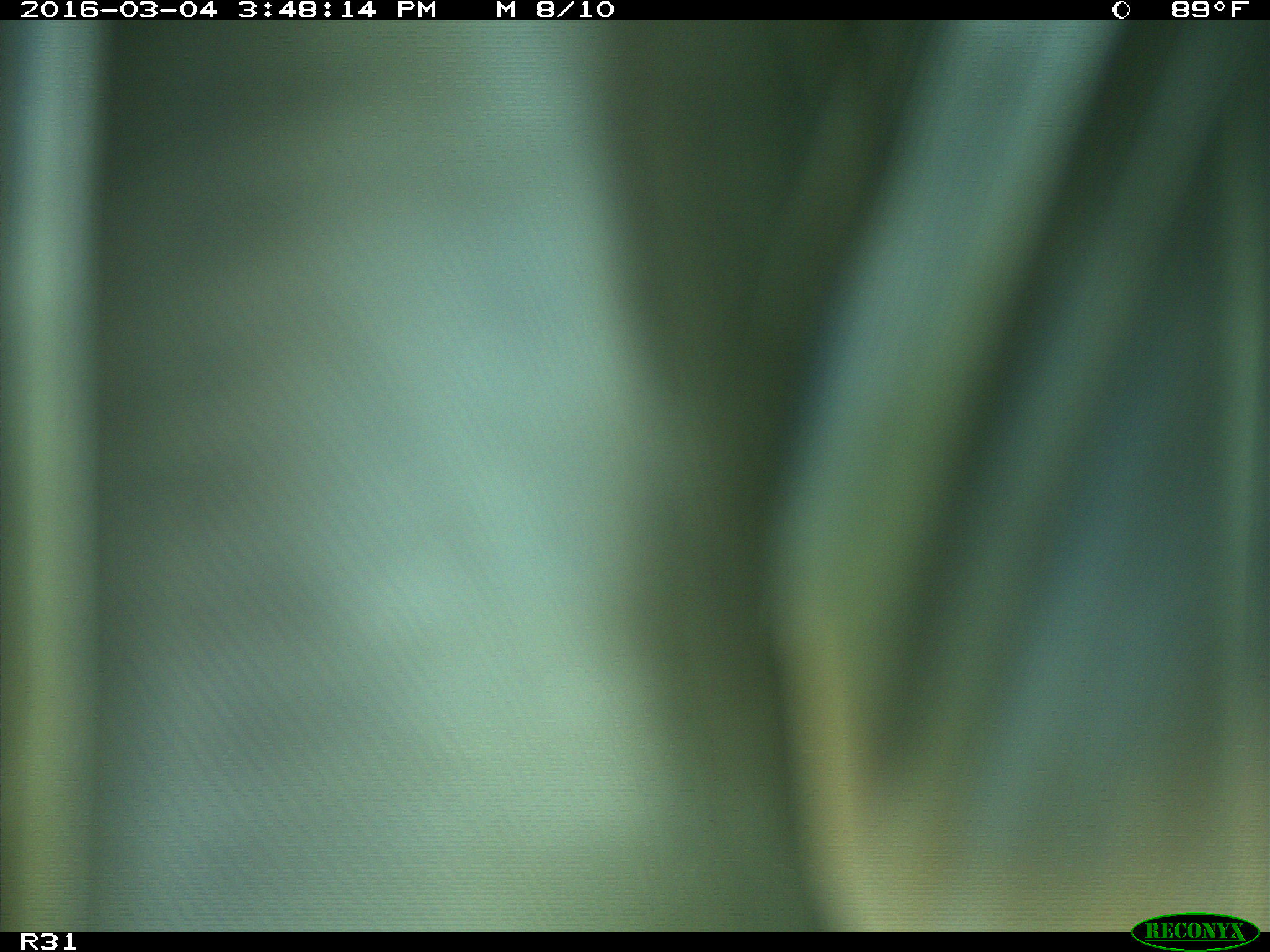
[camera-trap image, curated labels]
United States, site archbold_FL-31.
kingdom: Animalia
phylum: Chordata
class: Aves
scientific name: Aves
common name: birds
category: unidentified bird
Unidentified bird (birds) (Aves).